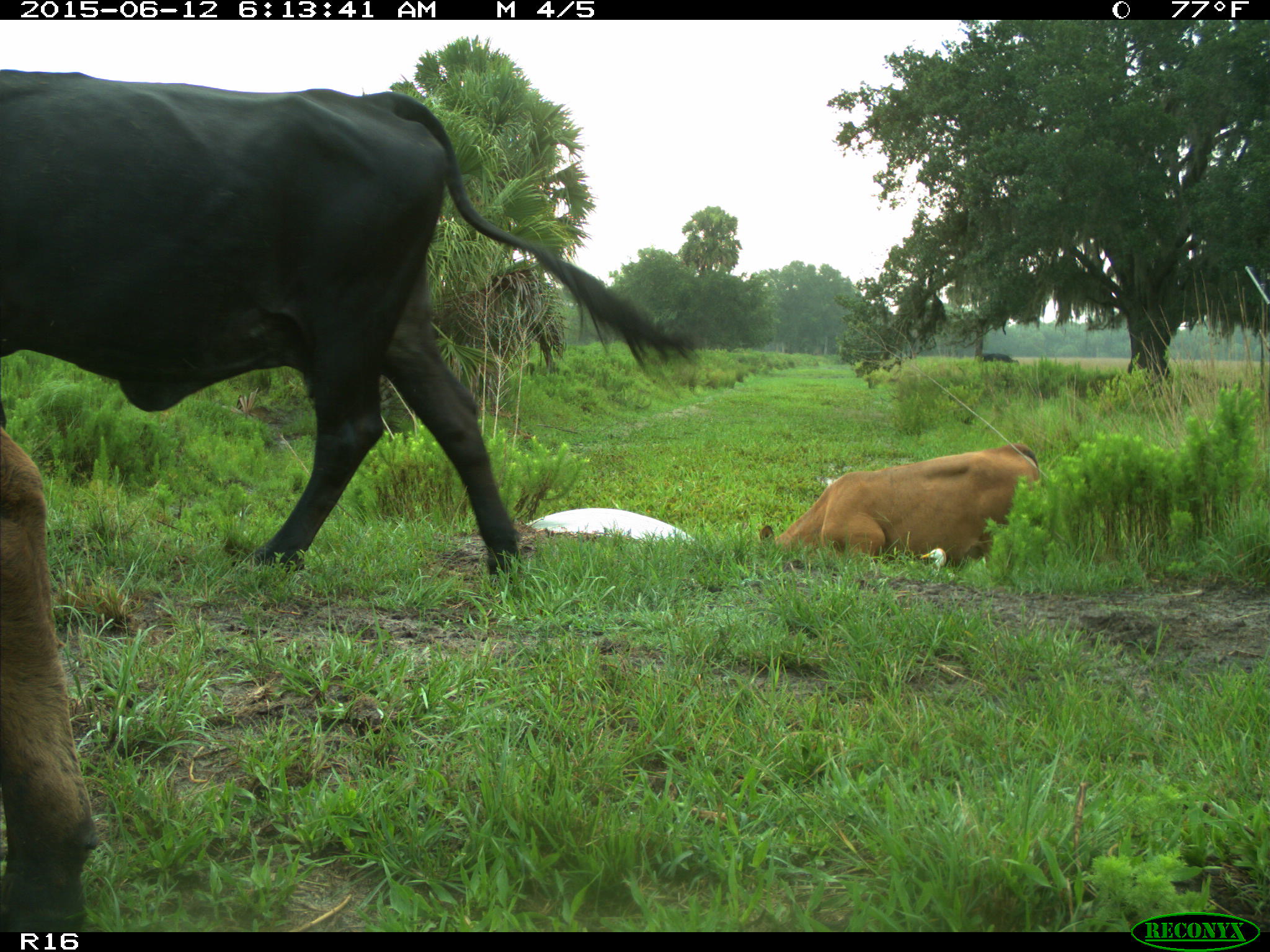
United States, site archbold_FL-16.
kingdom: Animalia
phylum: Chordata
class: Mammalia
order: Artiodactyla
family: Bovidae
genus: Bos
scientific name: Bos taurus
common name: domestic cow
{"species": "Bos taurus (domestic cow)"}